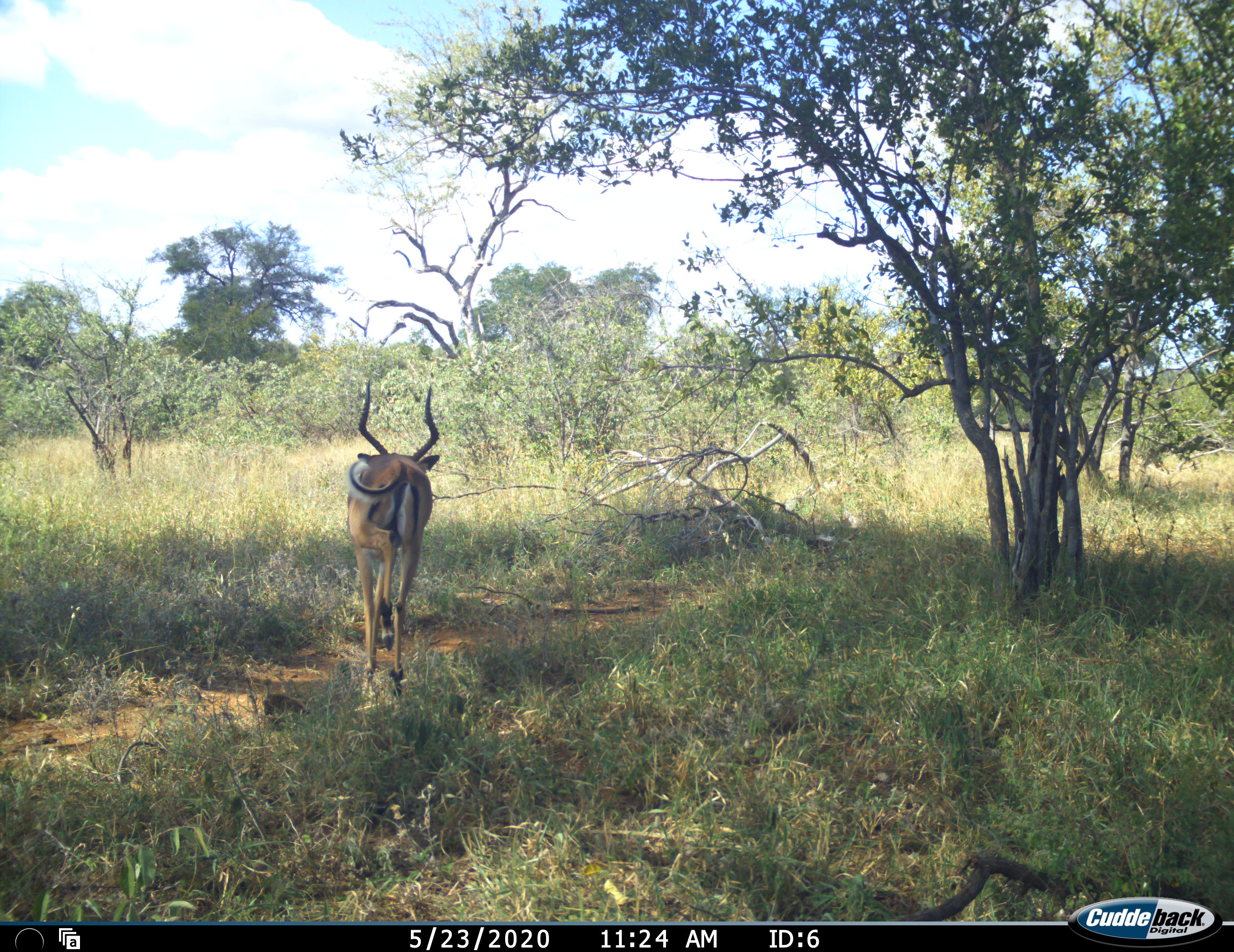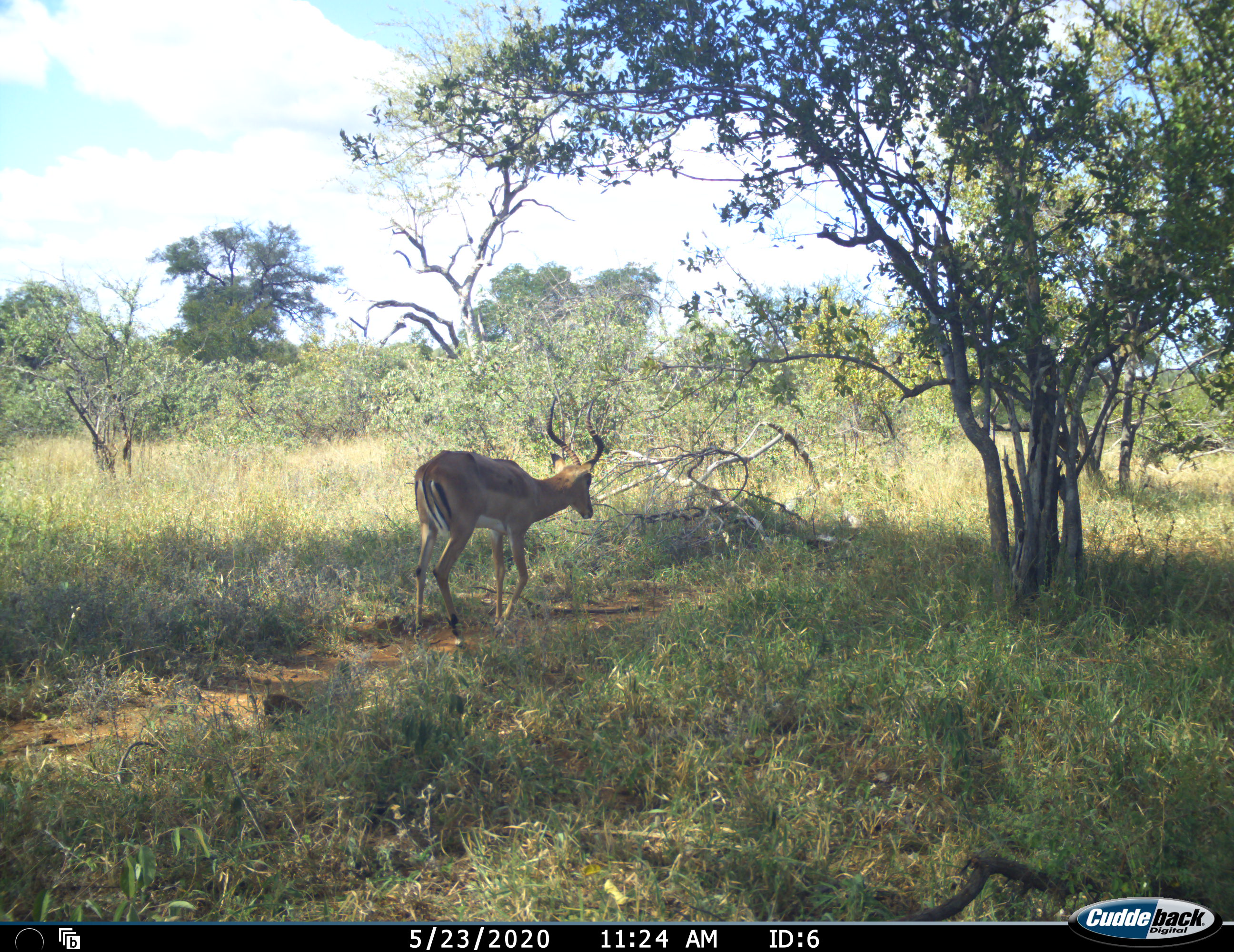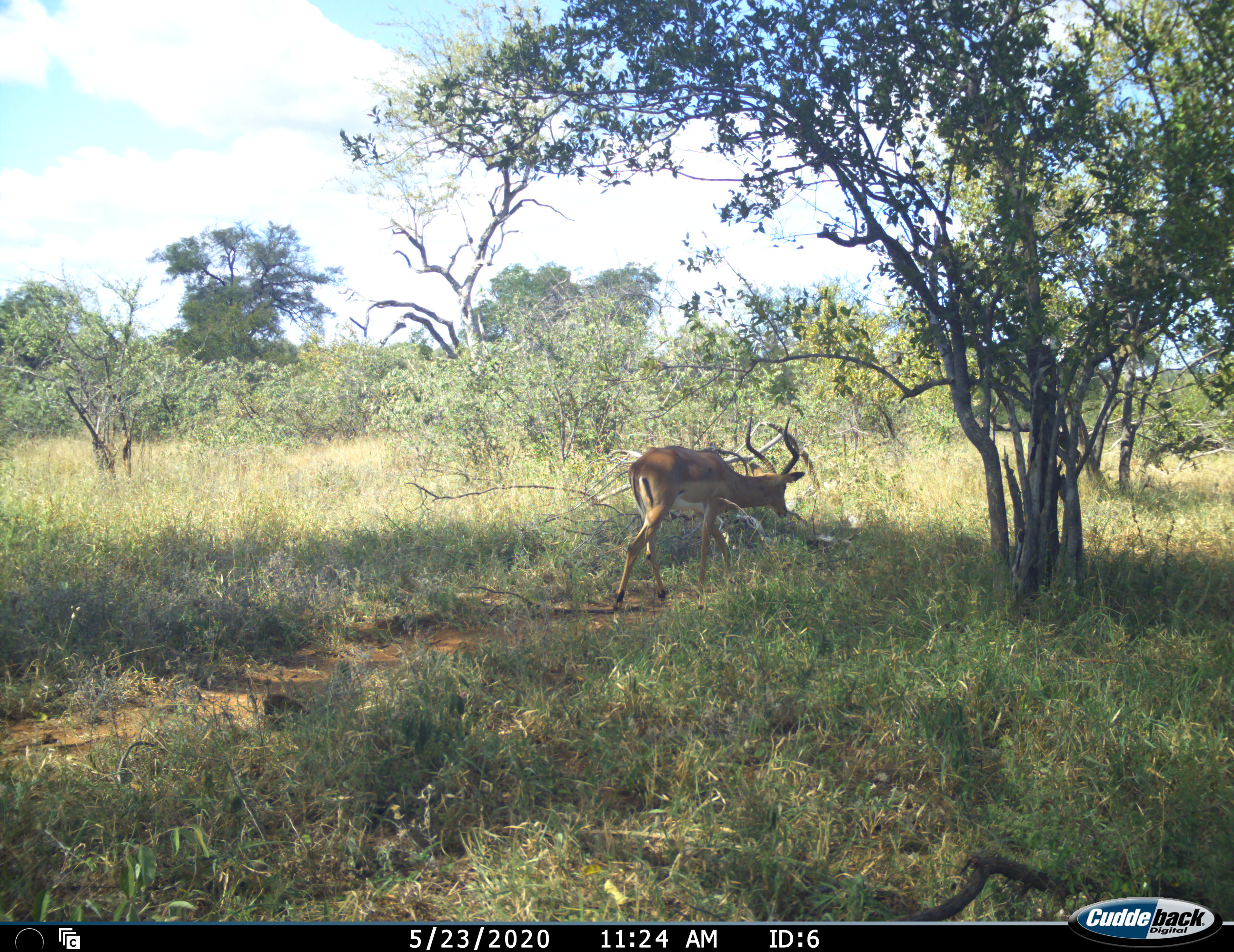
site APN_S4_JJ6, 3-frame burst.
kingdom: Animalia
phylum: Chordata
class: Mammalia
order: Artiodactyla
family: Bovidae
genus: Aepyceros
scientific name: Aepyceros melampus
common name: impala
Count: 1.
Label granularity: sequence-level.